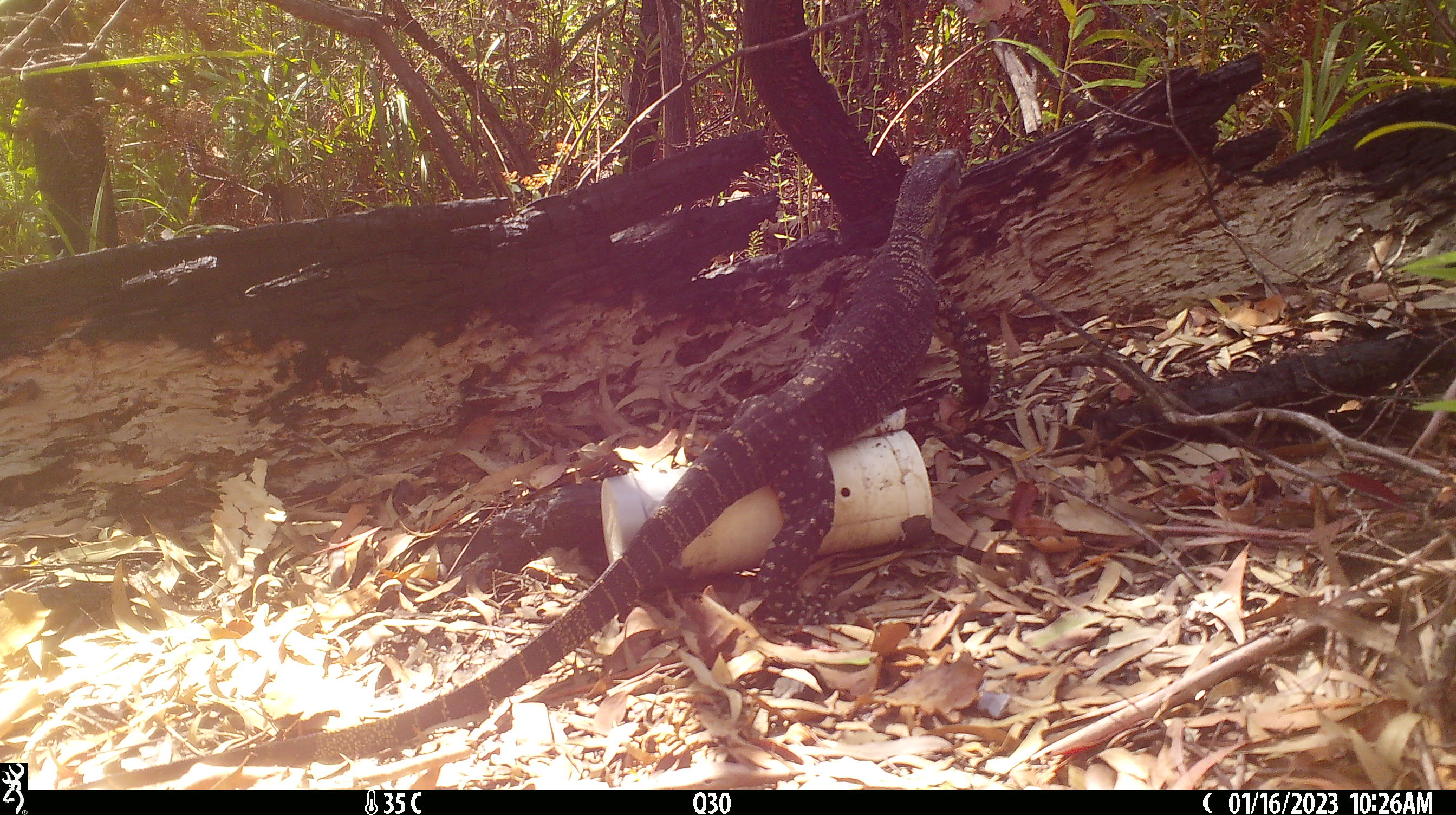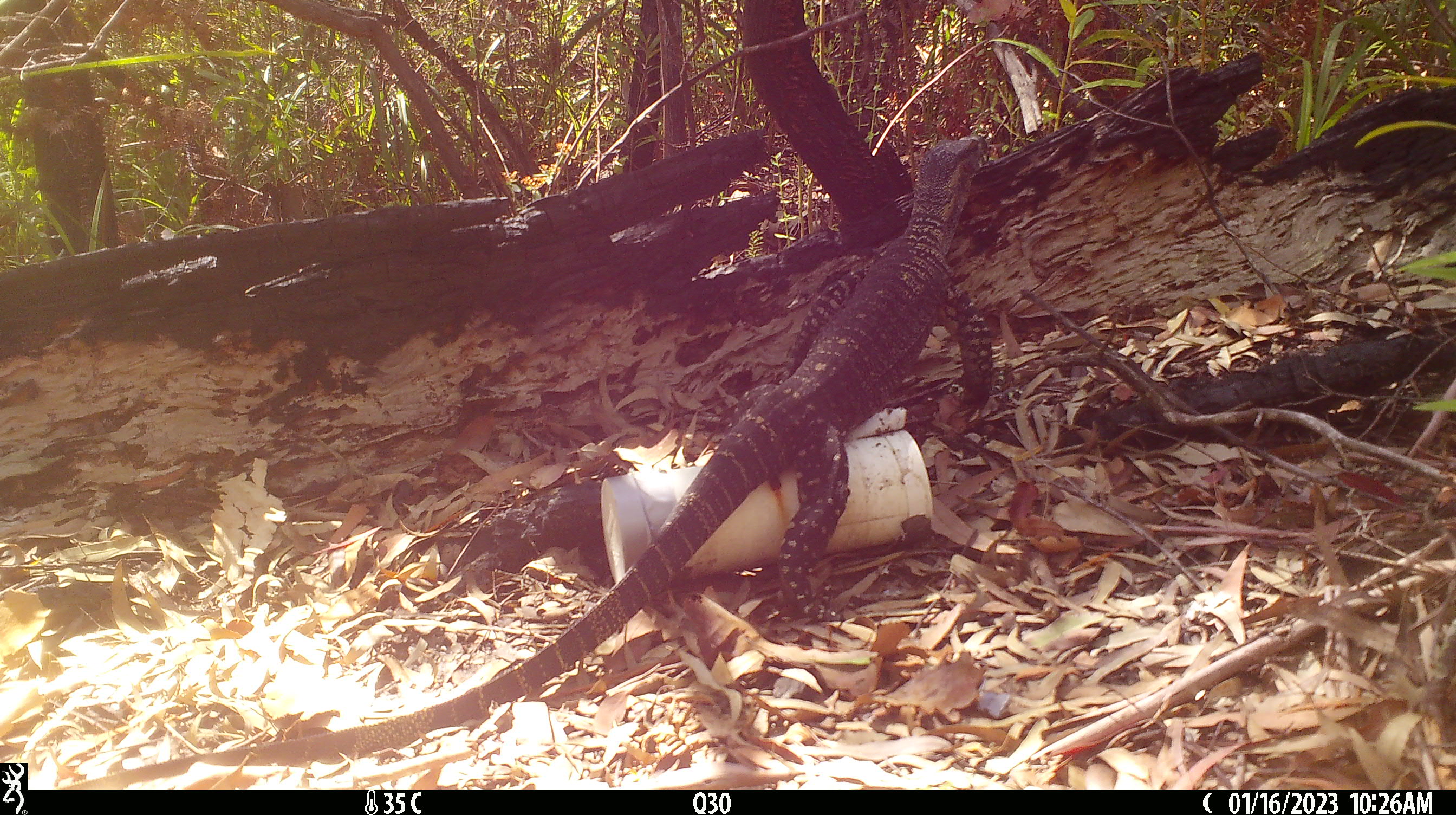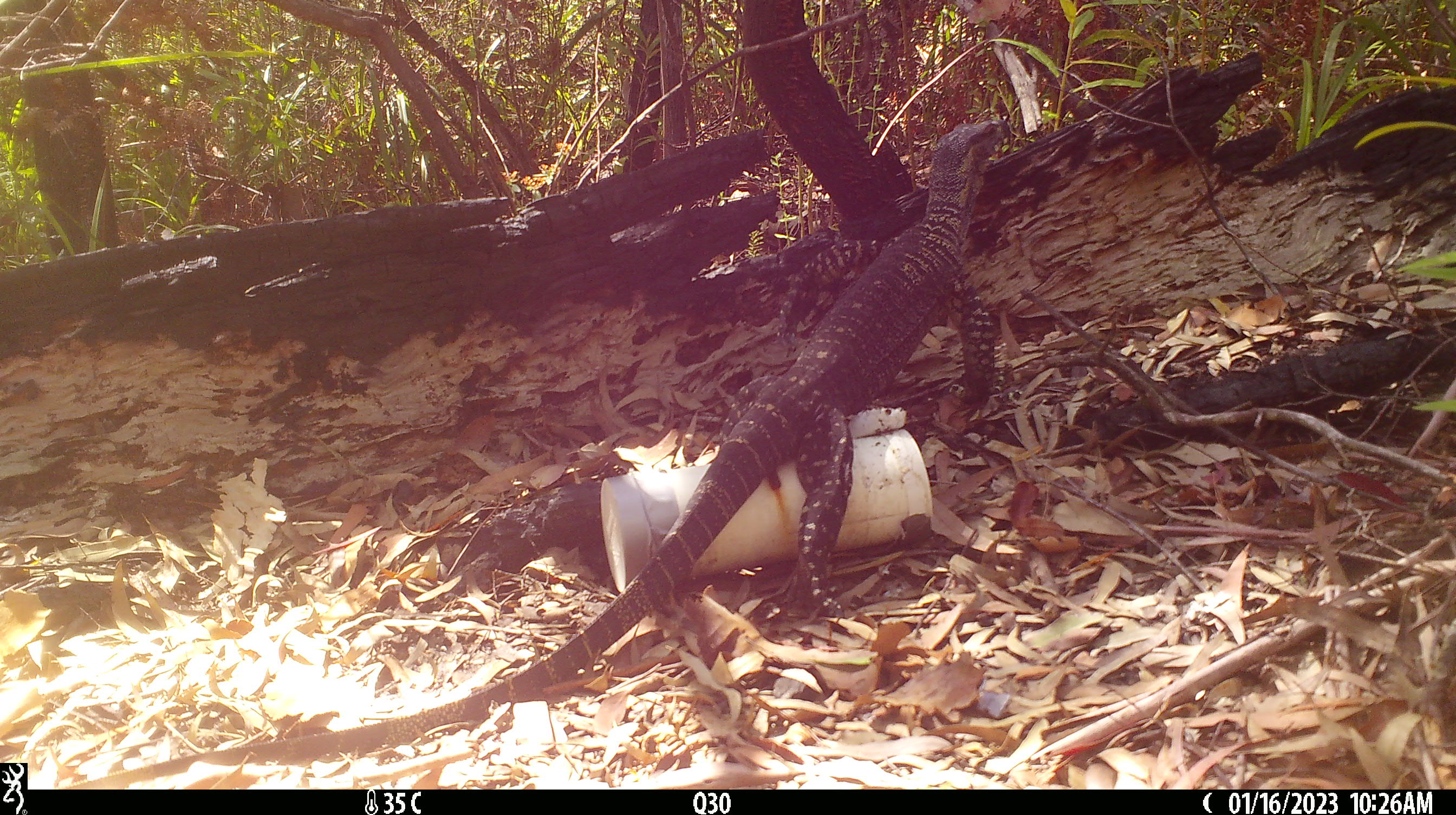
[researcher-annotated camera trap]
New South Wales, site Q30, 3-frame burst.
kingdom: Animalia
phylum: Chordata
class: Reptilia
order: Squamata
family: Varanidae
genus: Varanus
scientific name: Varanus varius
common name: lace monitor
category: goanna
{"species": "goanna (lace monitor) (Varanus varius)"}